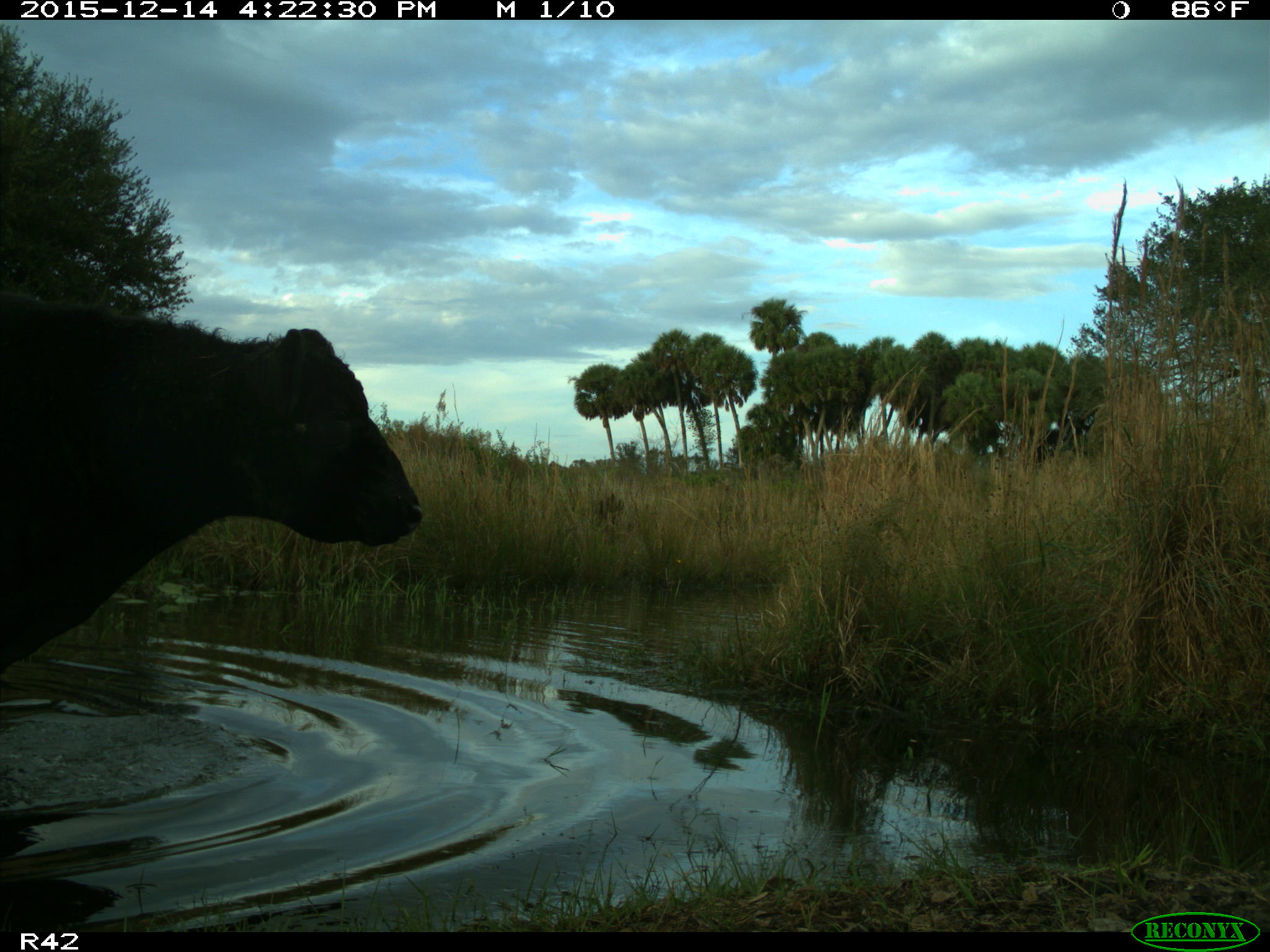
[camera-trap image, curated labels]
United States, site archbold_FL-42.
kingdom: Animalia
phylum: Chordata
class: Mammalia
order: Artiodactyla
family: Bovidae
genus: Bos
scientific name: Bos taurus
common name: domestic cow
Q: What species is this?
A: Bos taurus (domestic cow).